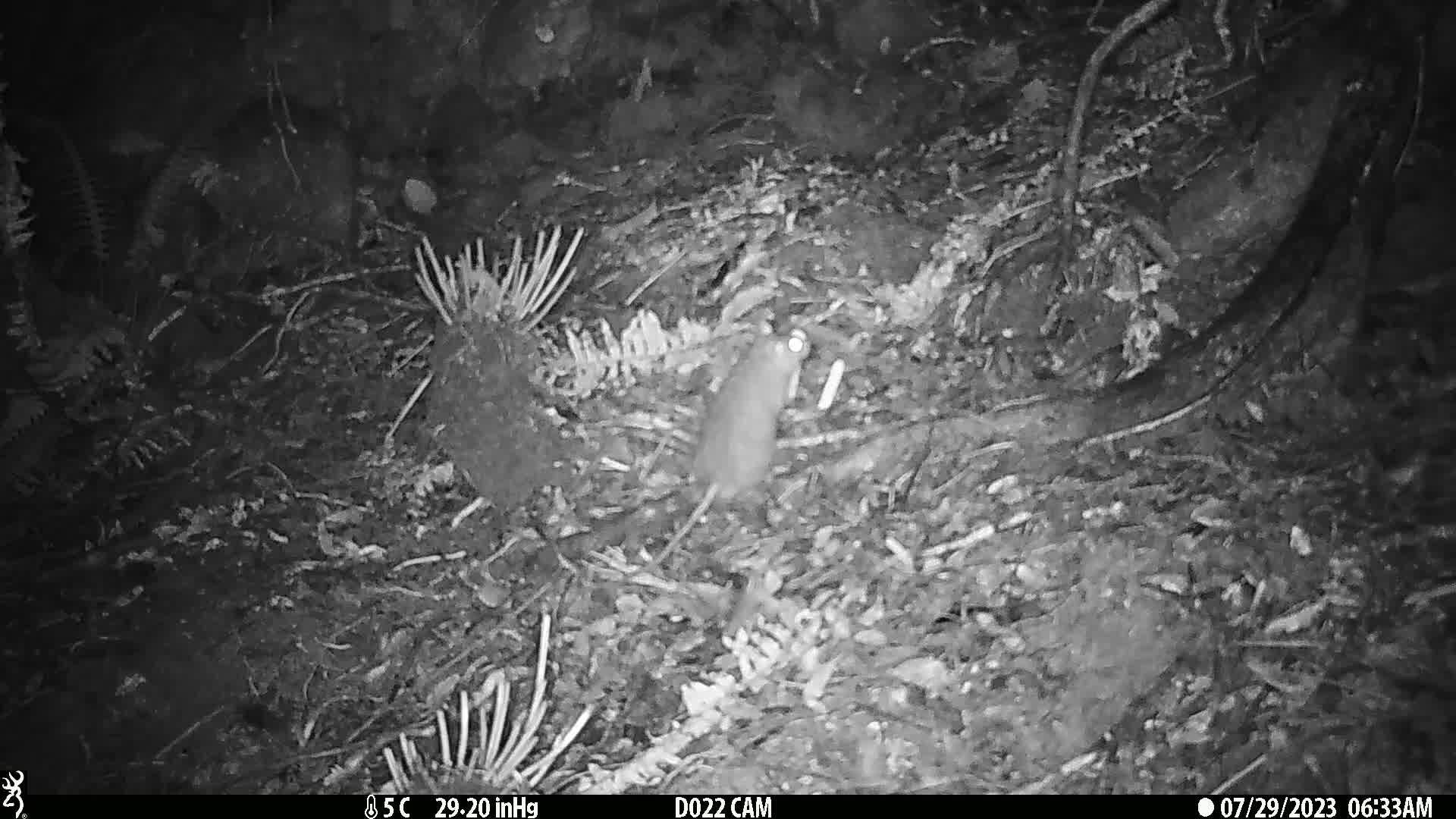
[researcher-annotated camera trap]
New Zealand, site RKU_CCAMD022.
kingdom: Animalia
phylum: Chordata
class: Mammalia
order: Rodentia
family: Muridae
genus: Rattus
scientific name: Rattus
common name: rat